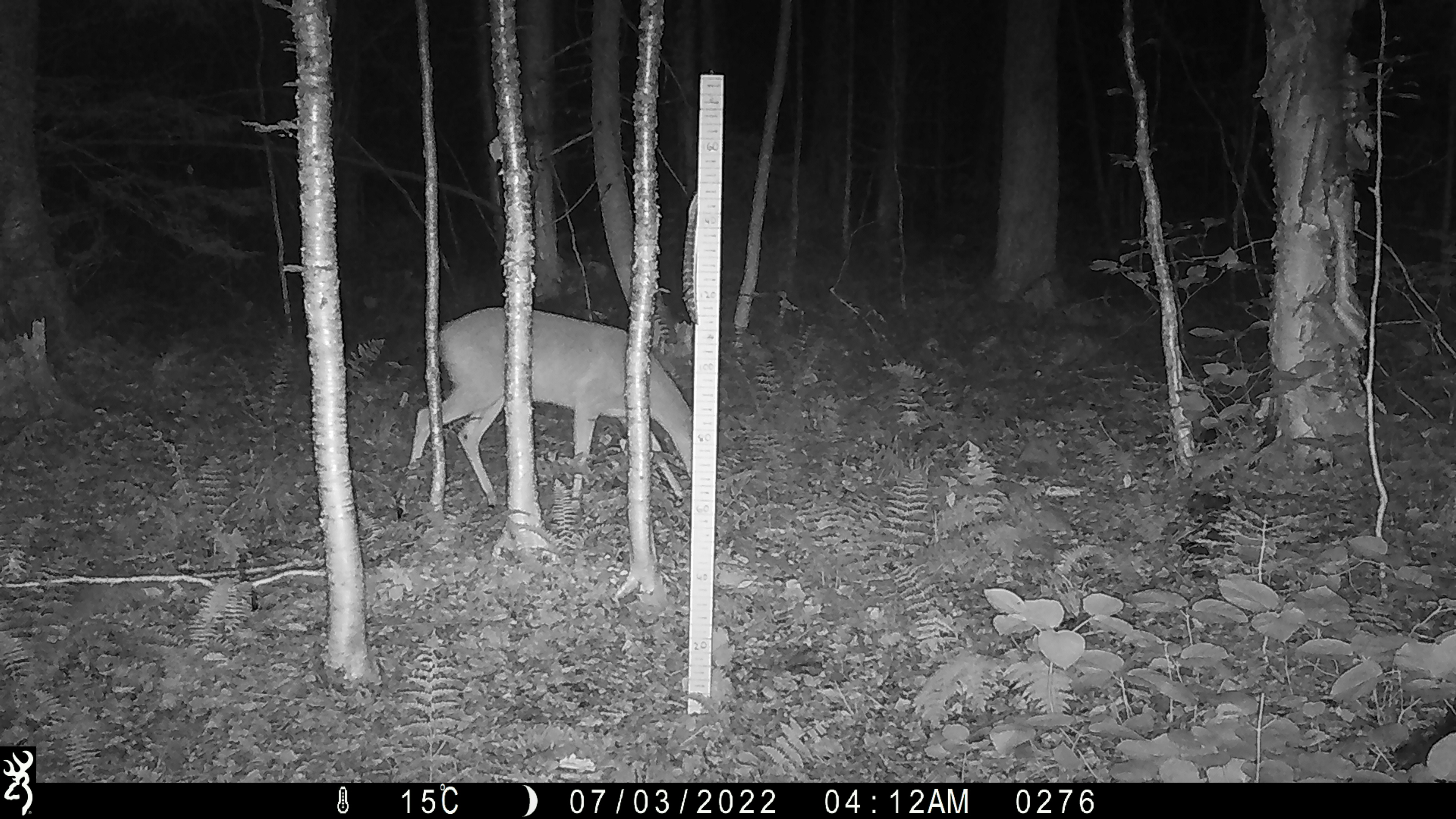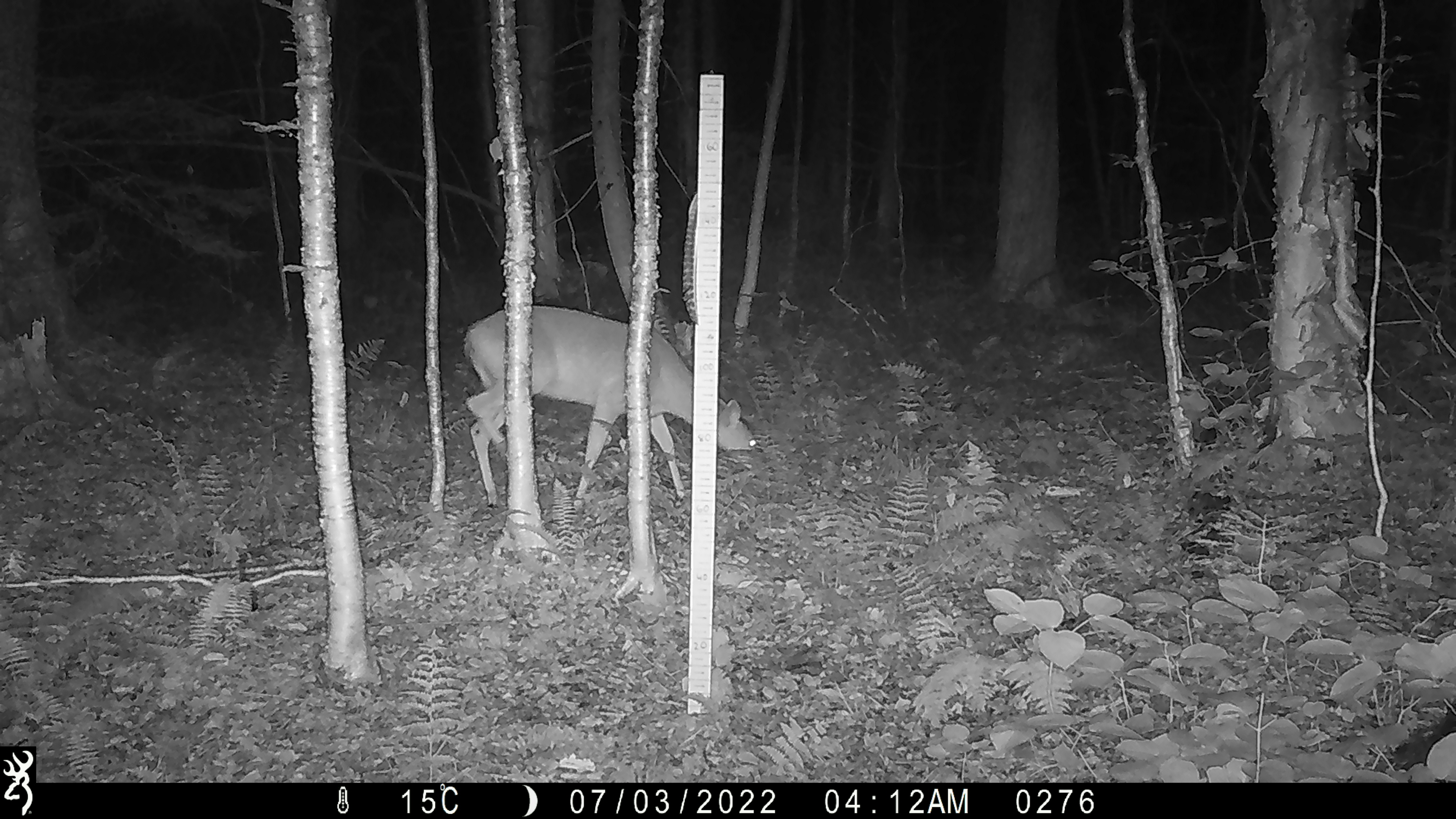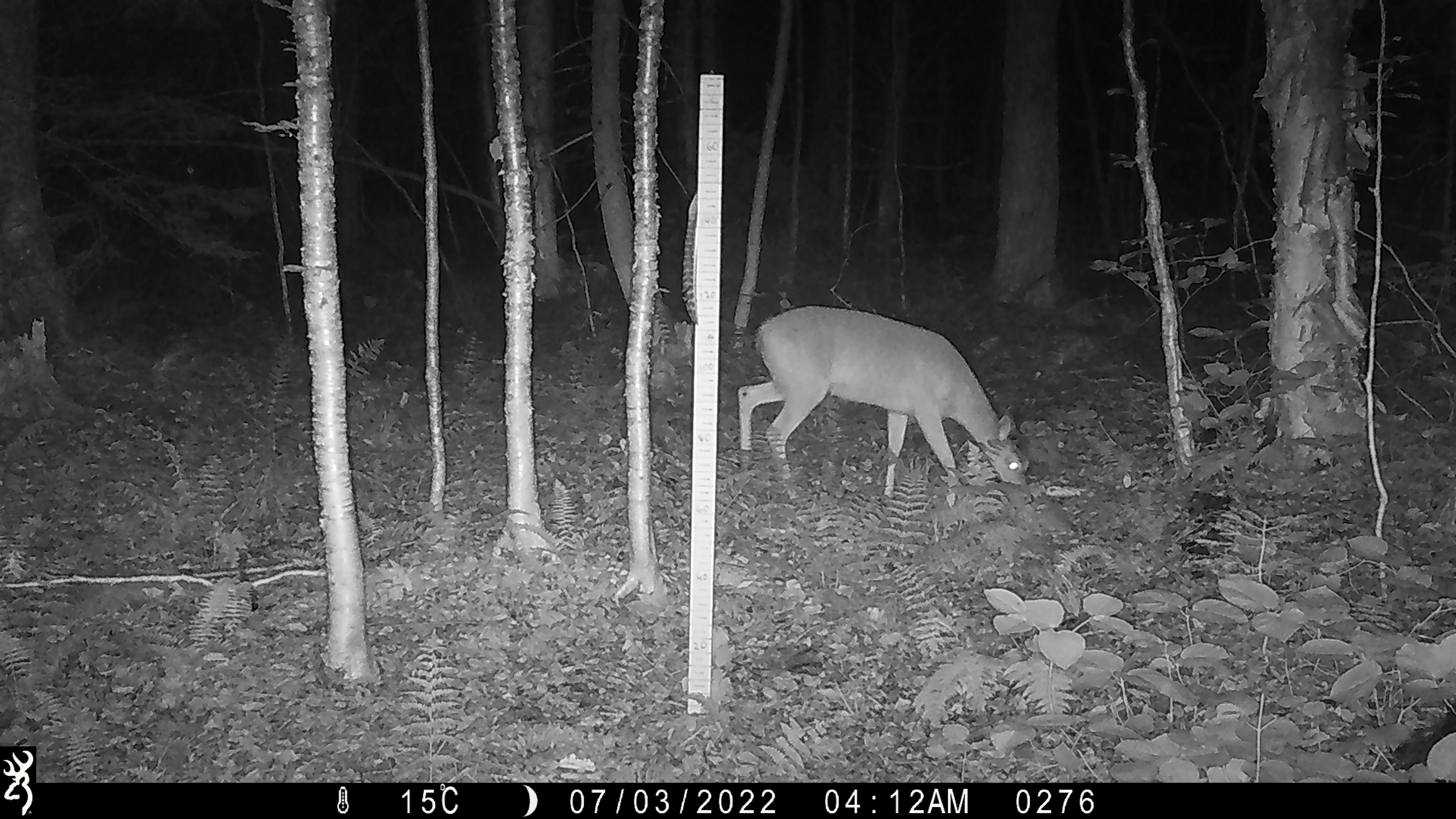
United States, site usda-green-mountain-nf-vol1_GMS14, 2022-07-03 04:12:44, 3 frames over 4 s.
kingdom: Animalia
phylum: Chordata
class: Mammalia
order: Artiodactyla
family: Cervidae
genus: Odocoileus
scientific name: Odocoileus virginianus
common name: white-tailed deer